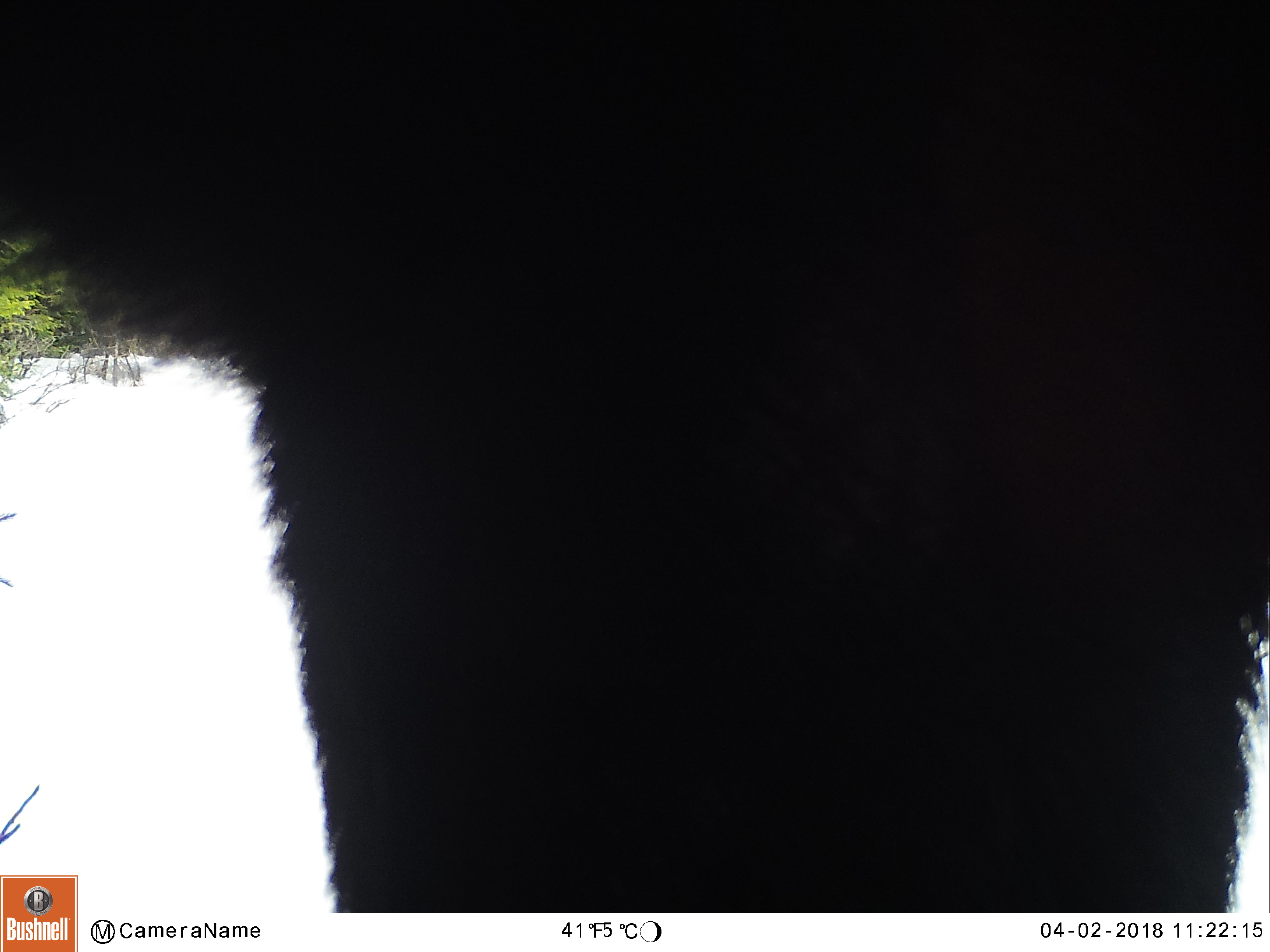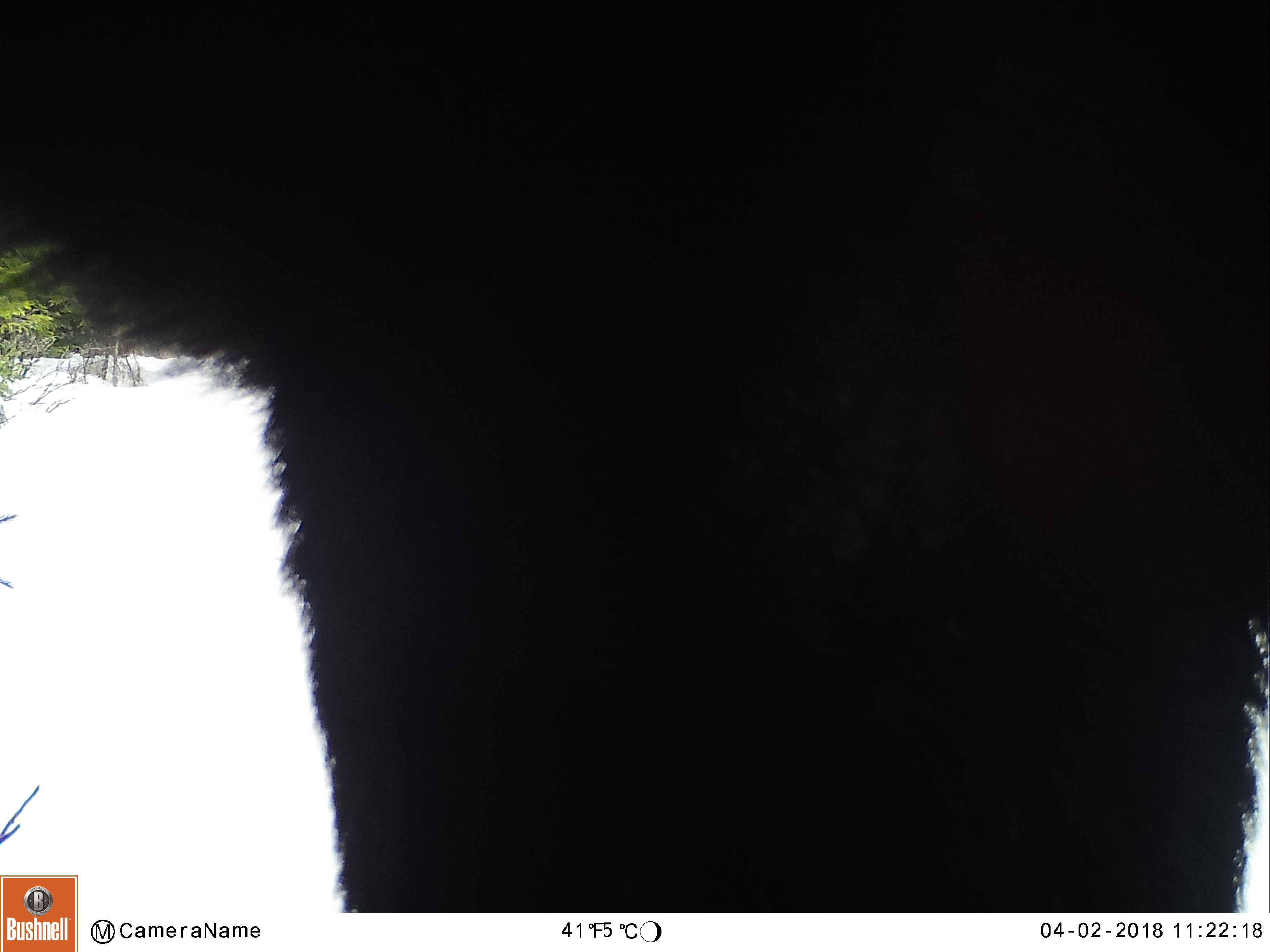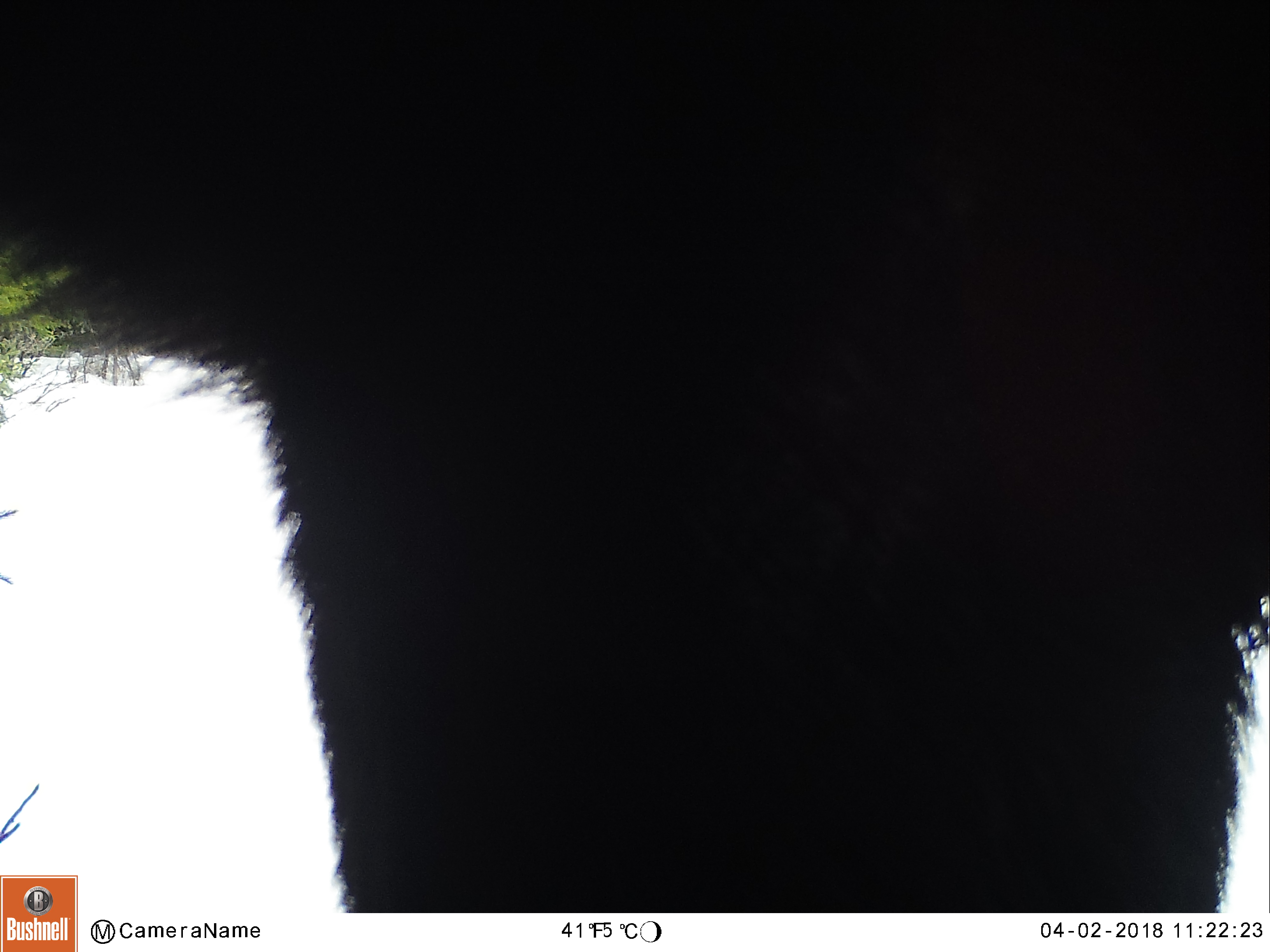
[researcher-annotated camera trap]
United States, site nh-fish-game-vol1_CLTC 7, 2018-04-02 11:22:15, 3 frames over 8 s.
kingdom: Animalia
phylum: Chordata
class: Mammalia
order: Artiodactyla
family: Cervidae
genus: Alces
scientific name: Alces alces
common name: moose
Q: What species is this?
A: Moose (Alces alces).